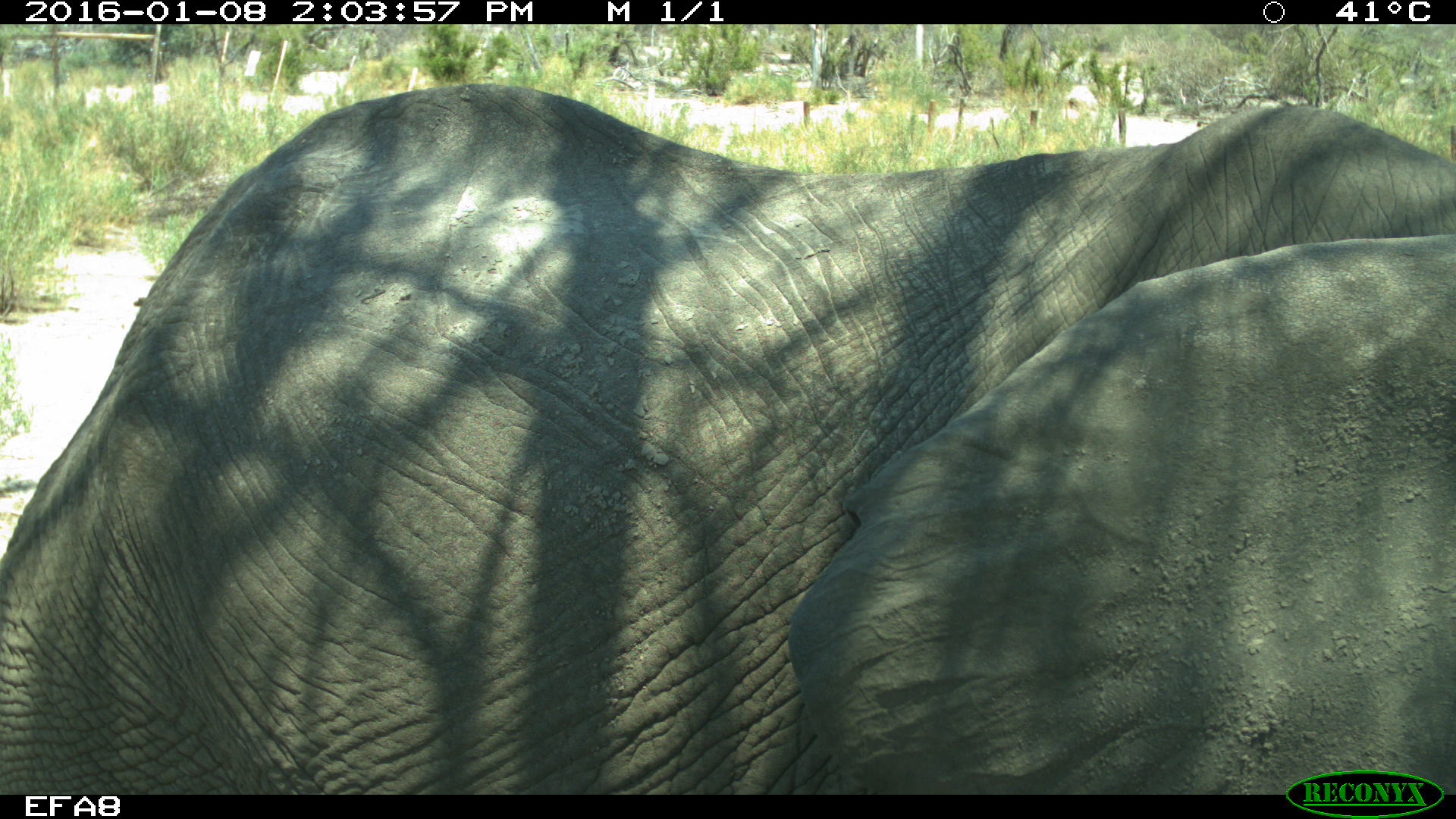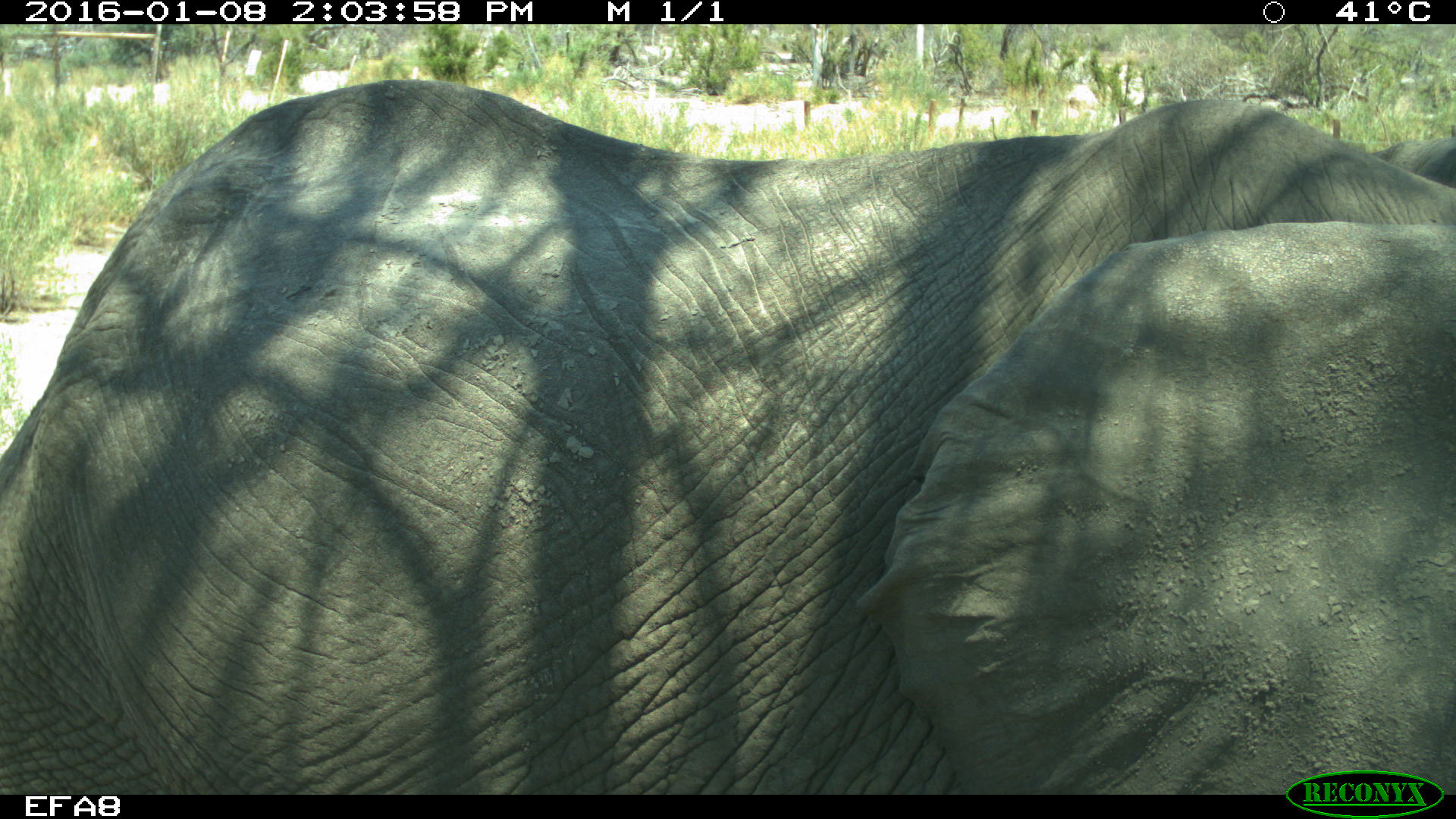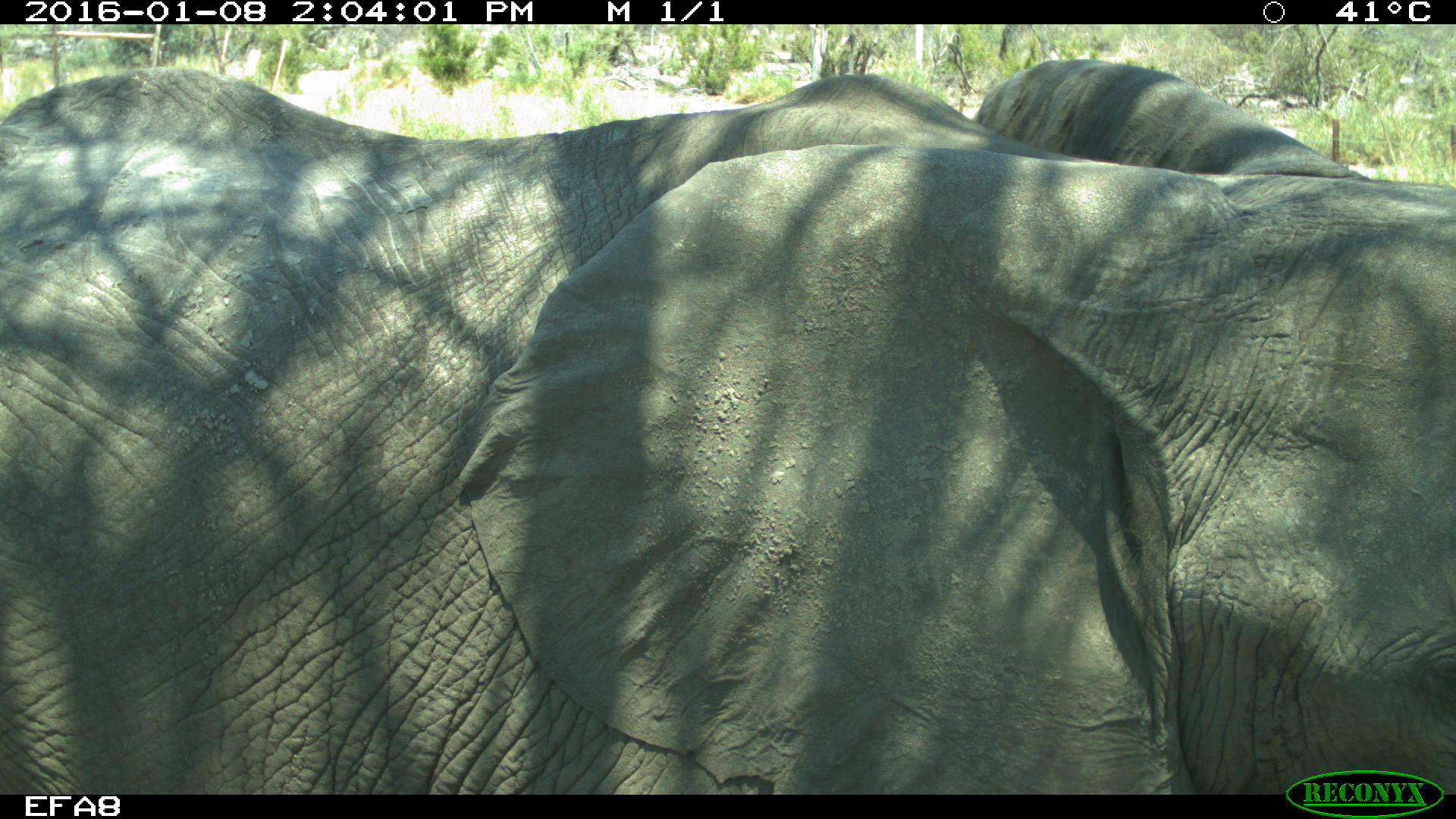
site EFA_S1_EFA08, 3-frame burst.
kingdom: Animalia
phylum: Chordata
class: Mammalia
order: Proboscidea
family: Elephantidae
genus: Loxodonta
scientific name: Loxodonta africana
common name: african bush elephant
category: elephant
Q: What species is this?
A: Elephant (african bush elephant) (Loxodonta africana).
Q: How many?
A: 1.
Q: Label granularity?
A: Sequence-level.